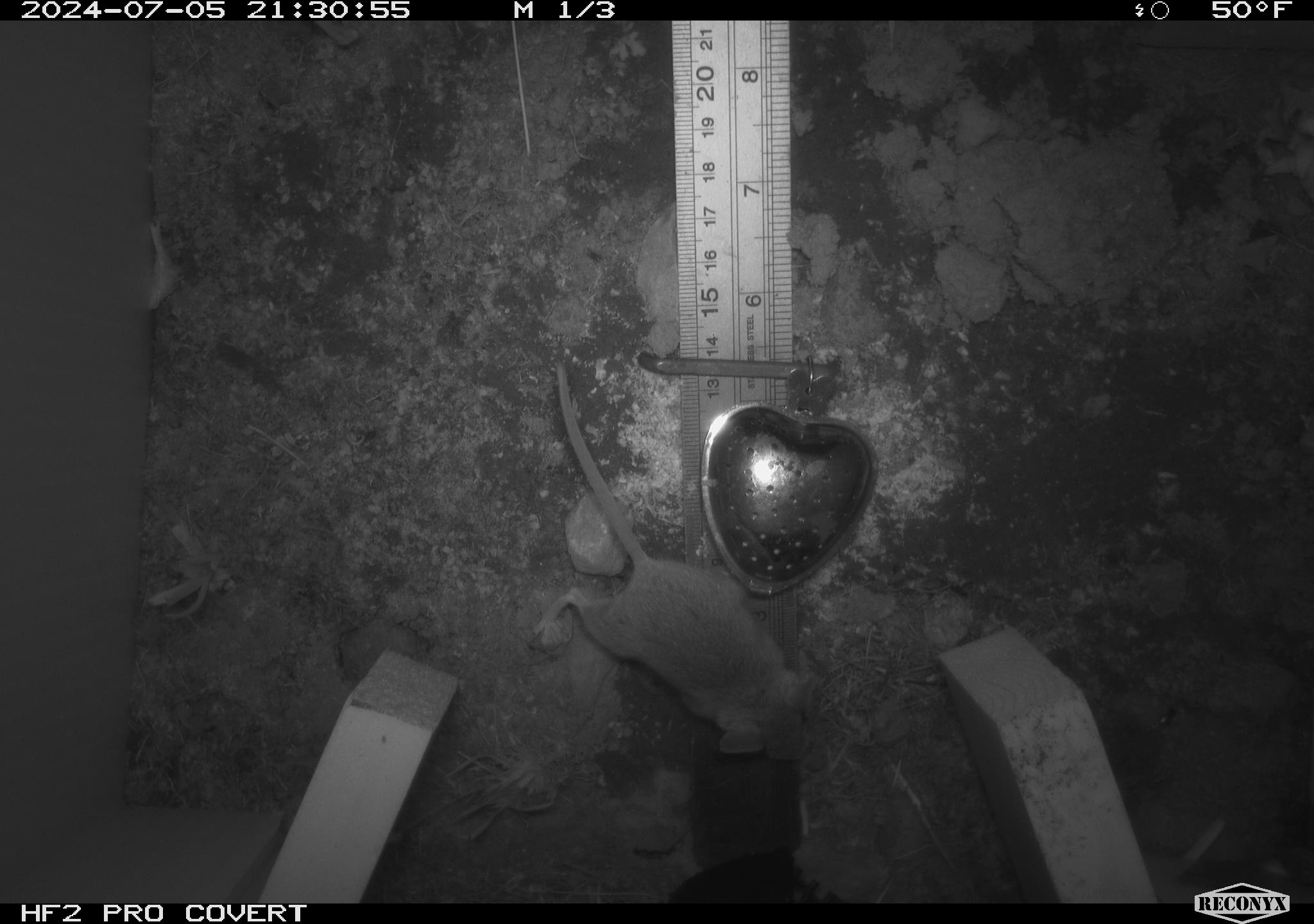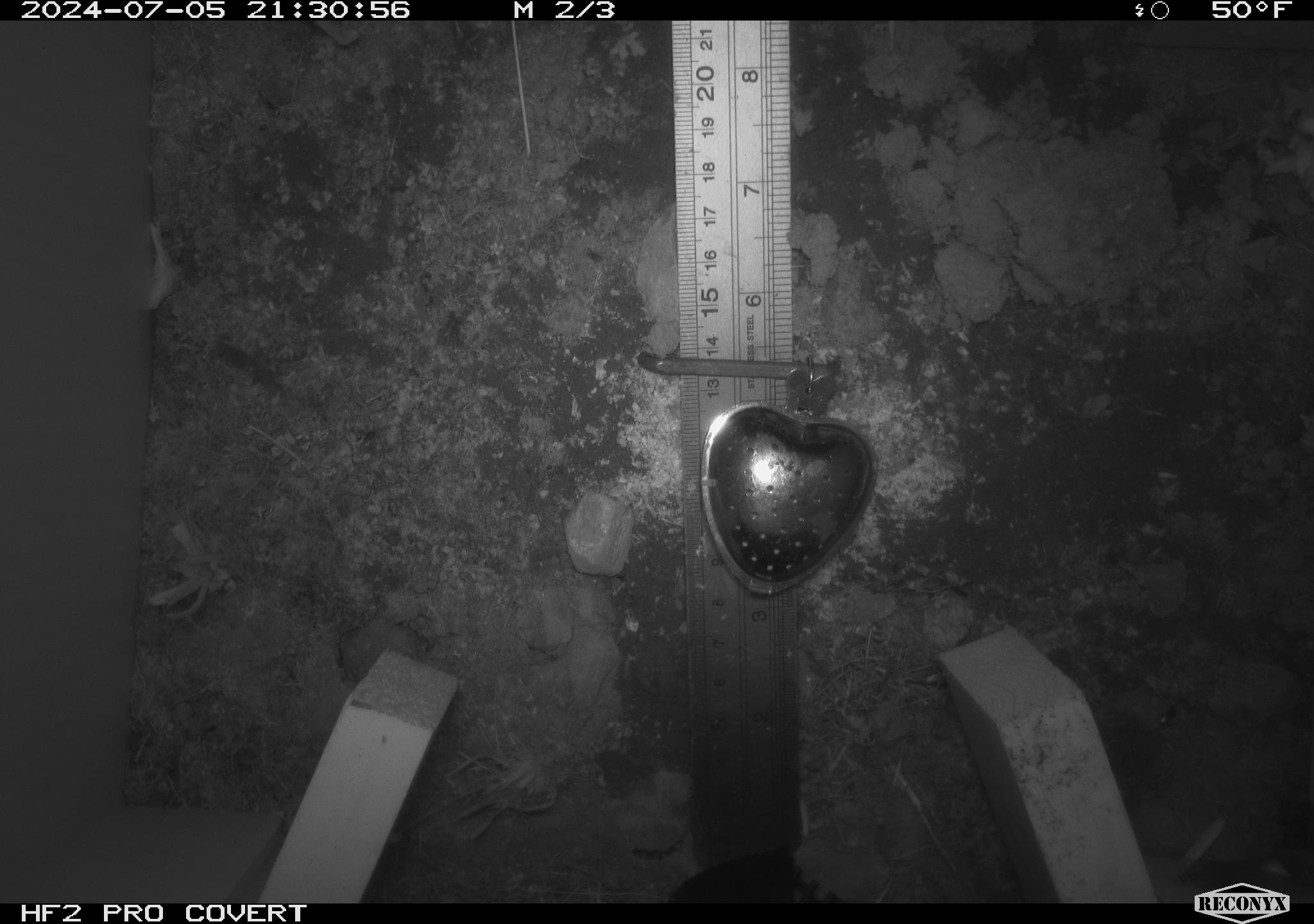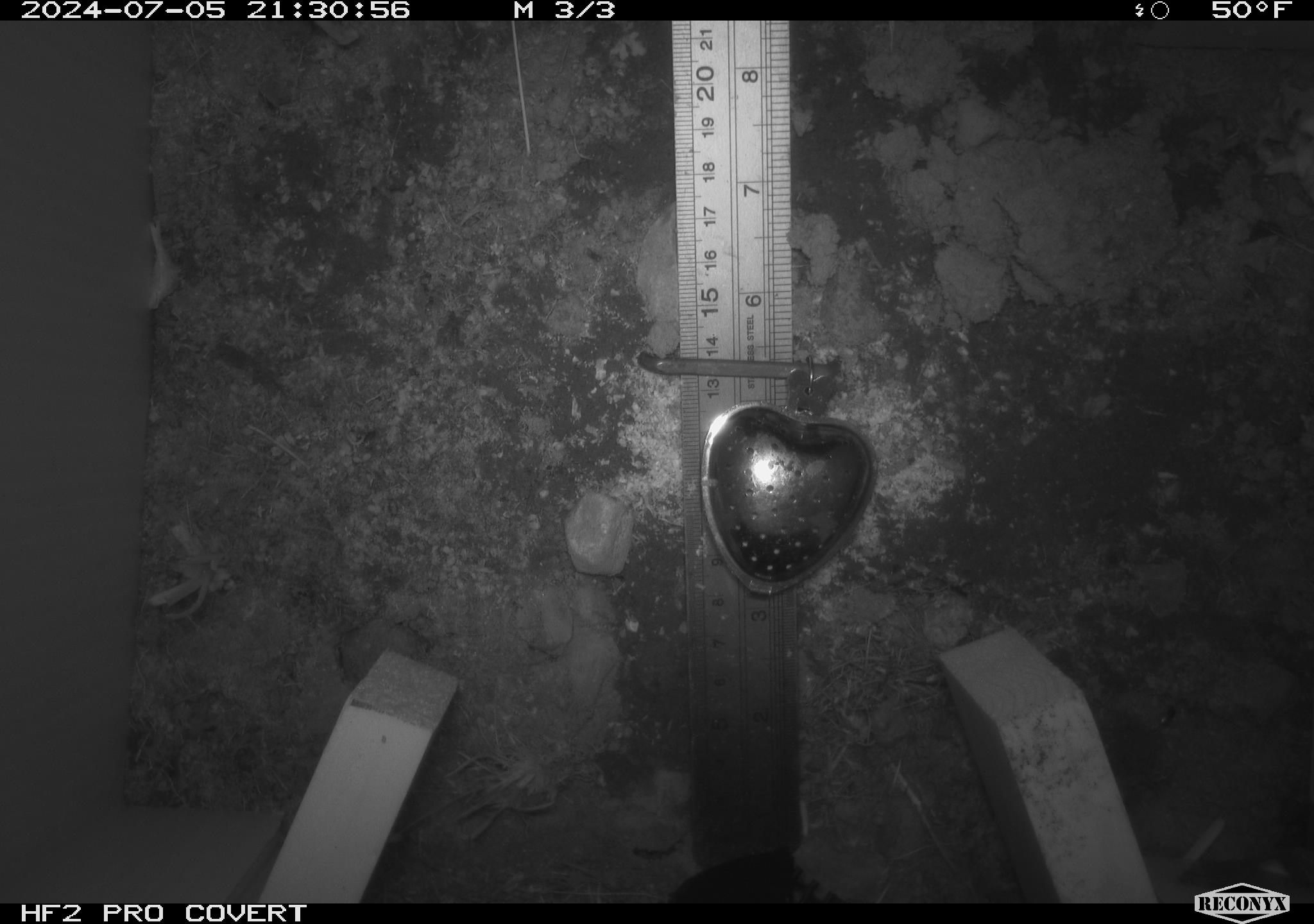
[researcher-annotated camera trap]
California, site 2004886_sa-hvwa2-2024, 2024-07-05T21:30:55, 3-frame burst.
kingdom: Animalia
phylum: Chordata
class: Mammalia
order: Rodentia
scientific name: Rodentia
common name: mouse species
Mouse species (Rodentia).